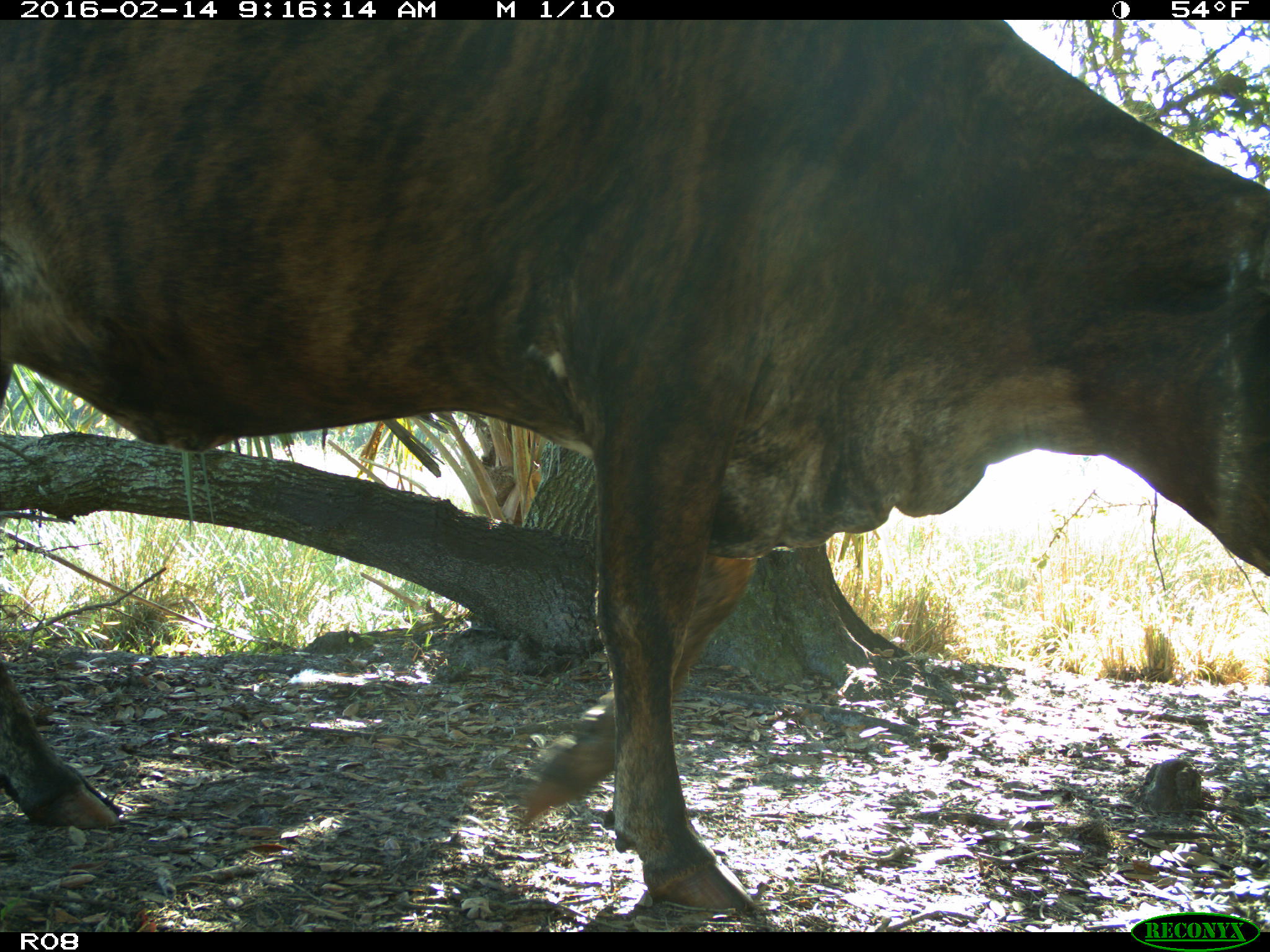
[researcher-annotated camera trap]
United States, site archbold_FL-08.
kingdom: Animalia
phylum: Chordata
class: Mammalia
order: Artiodactyla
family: Bovidae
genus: Bos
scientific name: Bos taurus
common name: domestic cow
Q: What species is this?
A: Bos taurus (domestic cow).